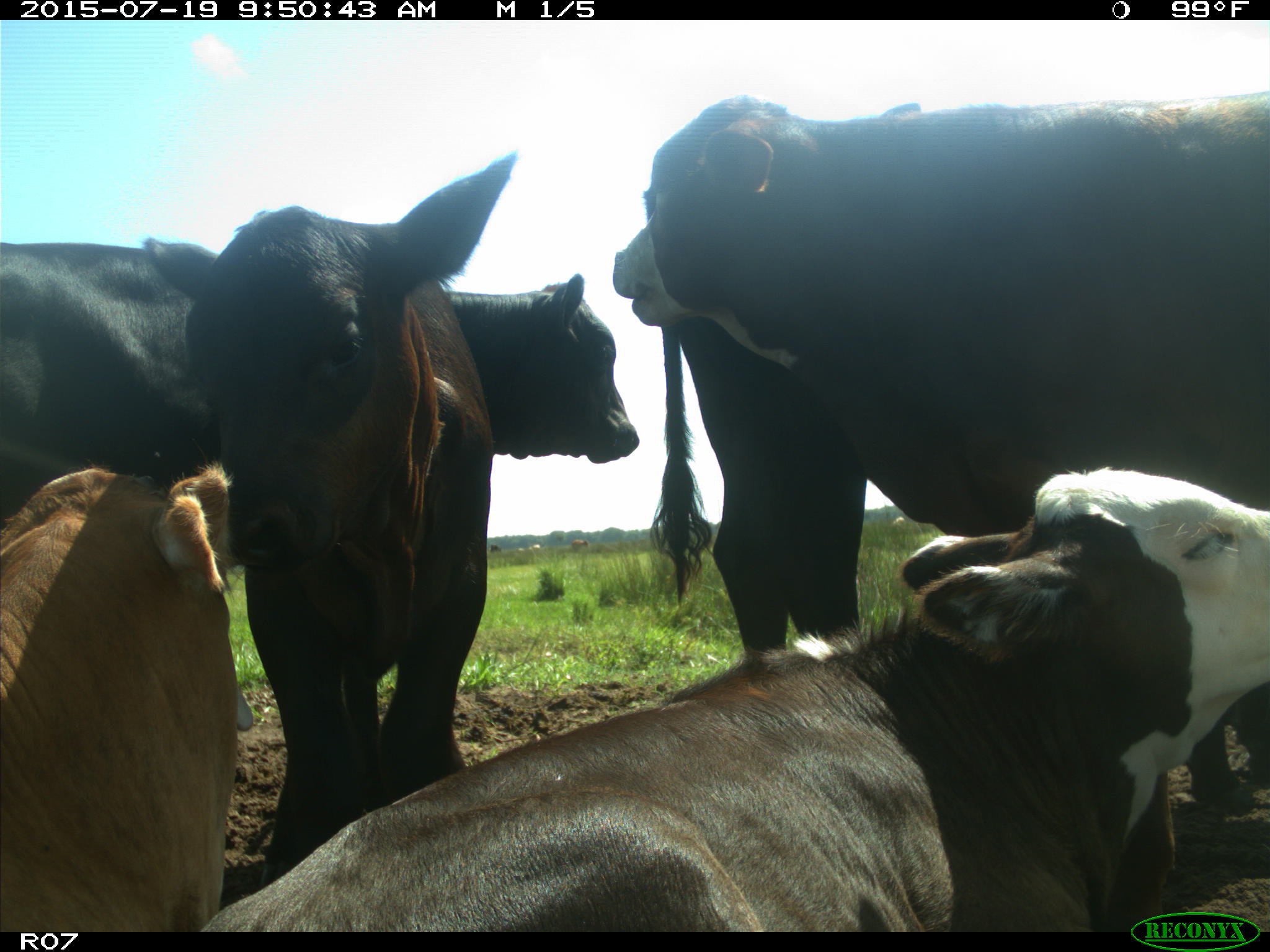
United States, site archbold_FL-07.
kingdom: Animalia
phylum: Chordata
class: Mammalia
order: Artiodactyla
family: Bovidae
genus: Bos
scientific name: Bos taurus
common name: domestic cow